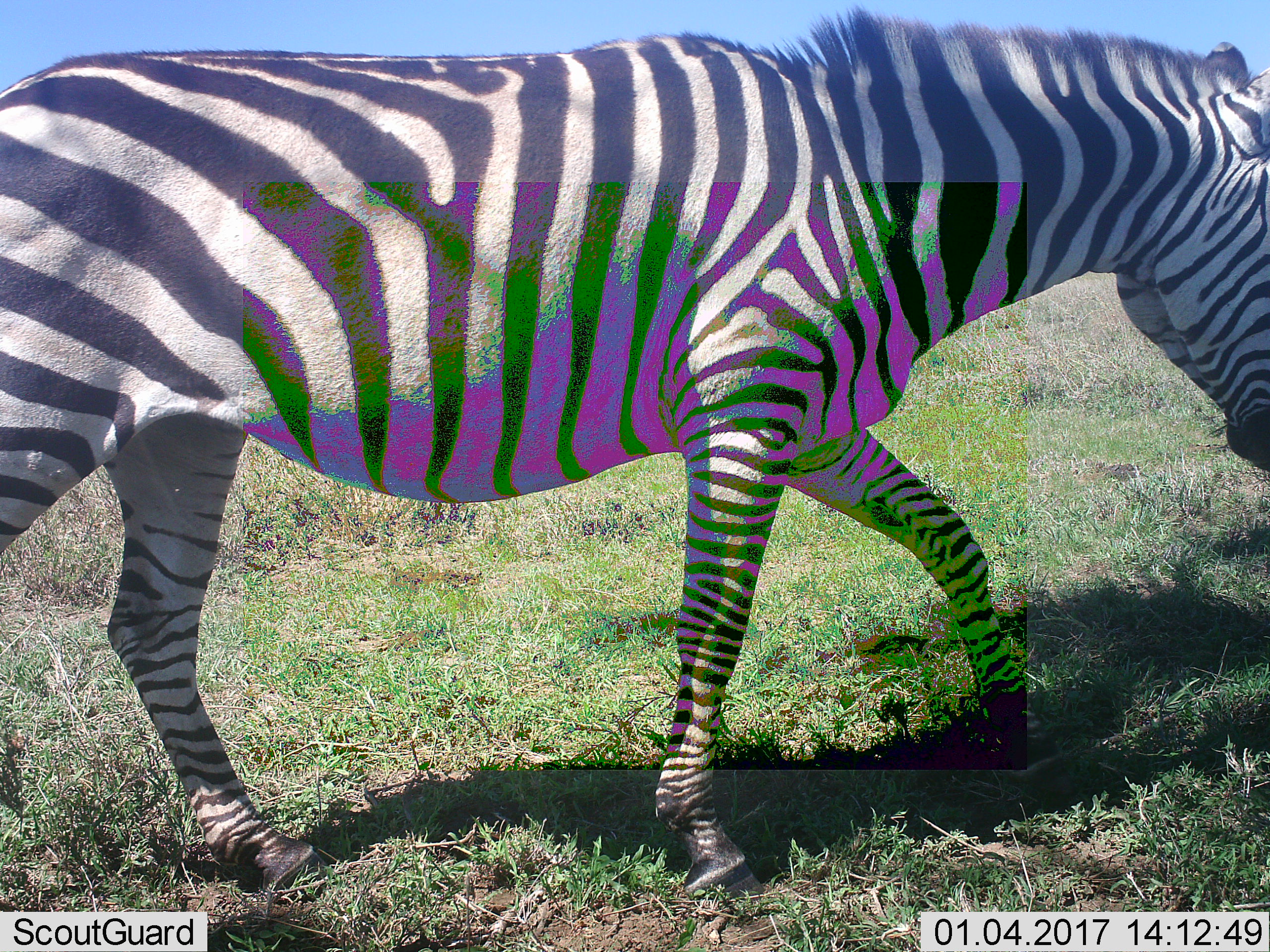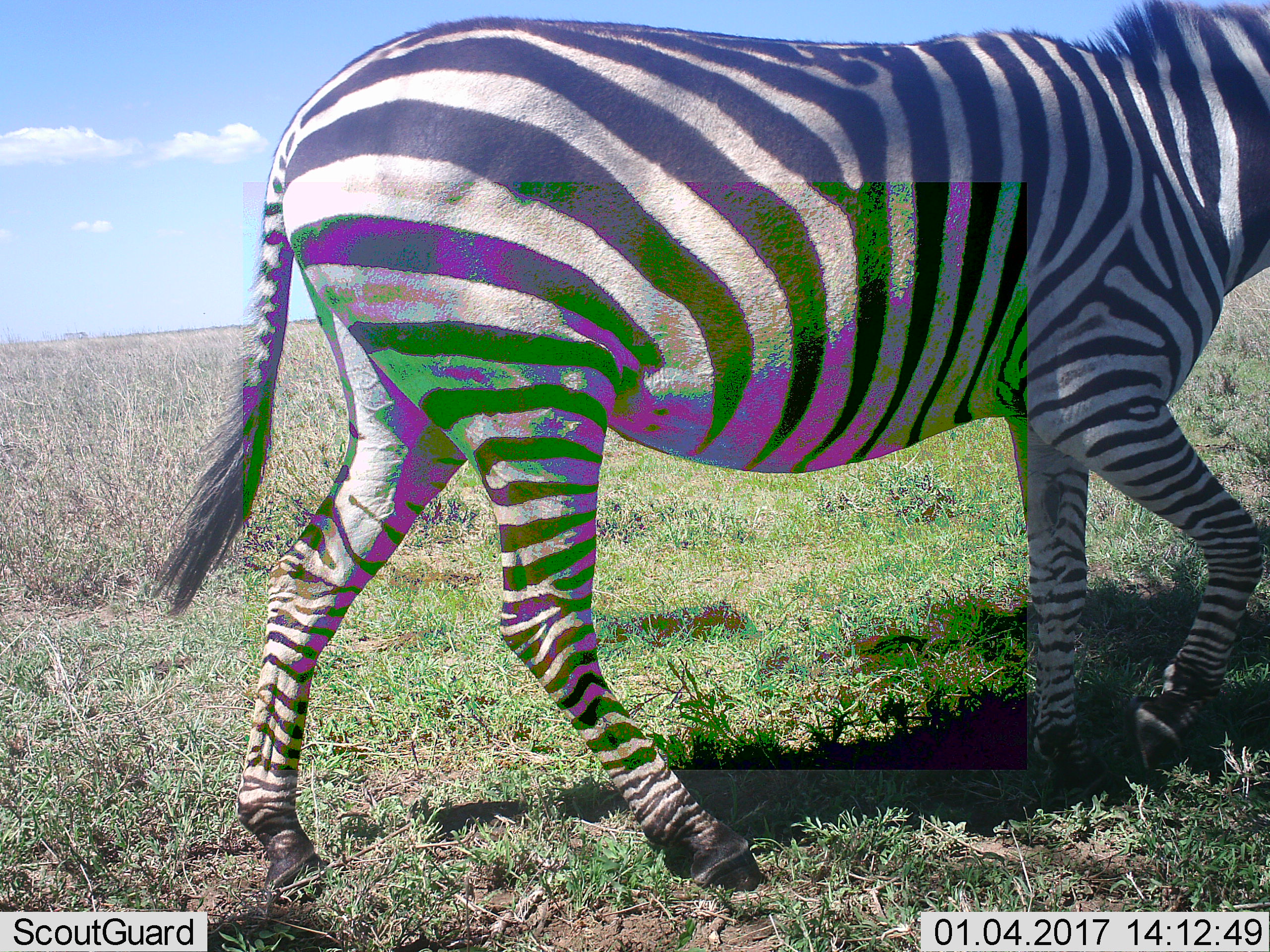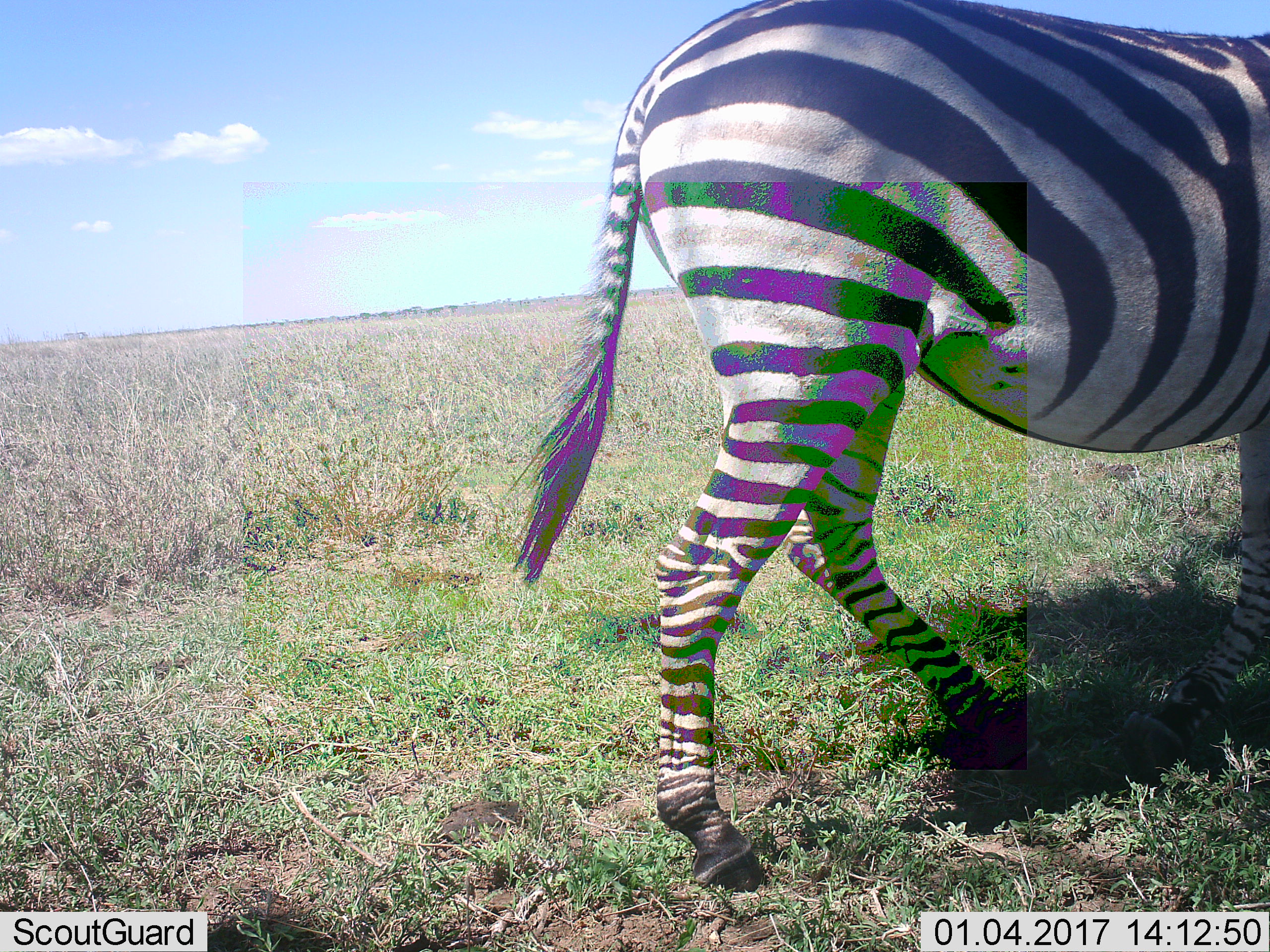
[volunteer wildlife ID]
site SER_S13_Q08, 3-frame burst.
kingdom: Animalia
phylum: Chordata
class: Mammalia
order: Perissodactyla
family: Equidae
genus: Equus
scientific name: Equus quagga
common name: plains zebra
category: zebraplains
Zebraplains (plains zebra) (Equus quagga), count 1. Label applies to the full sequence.